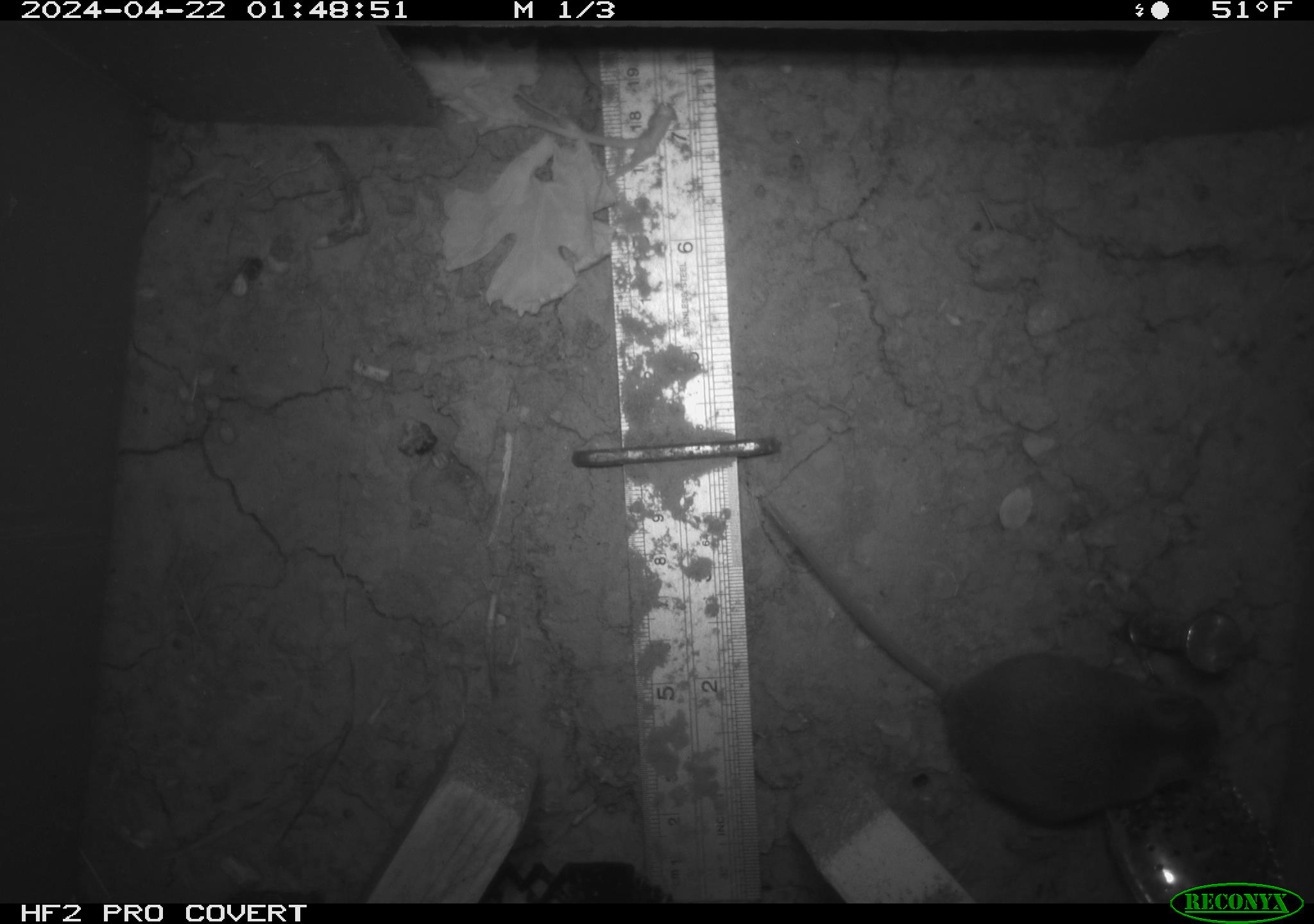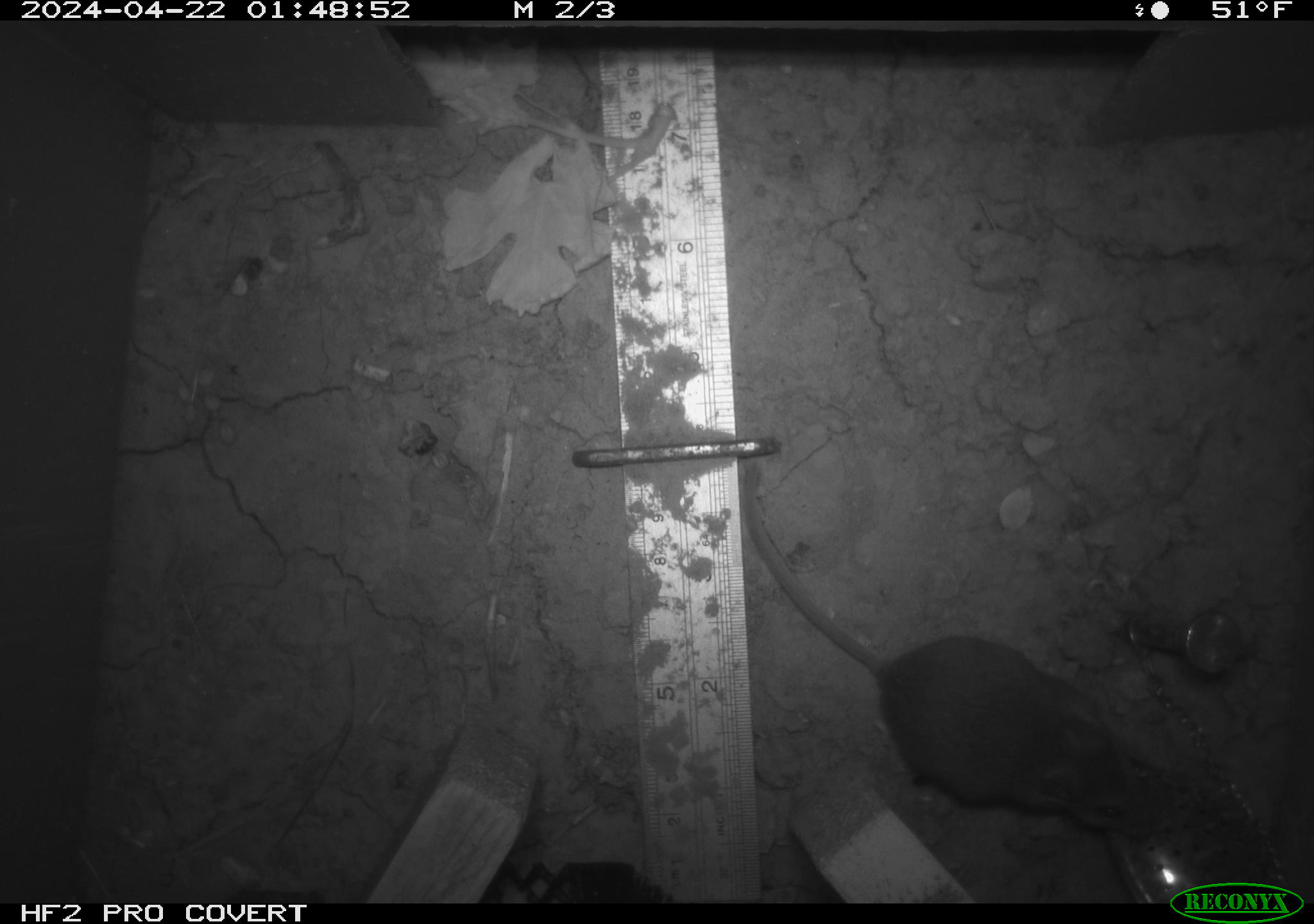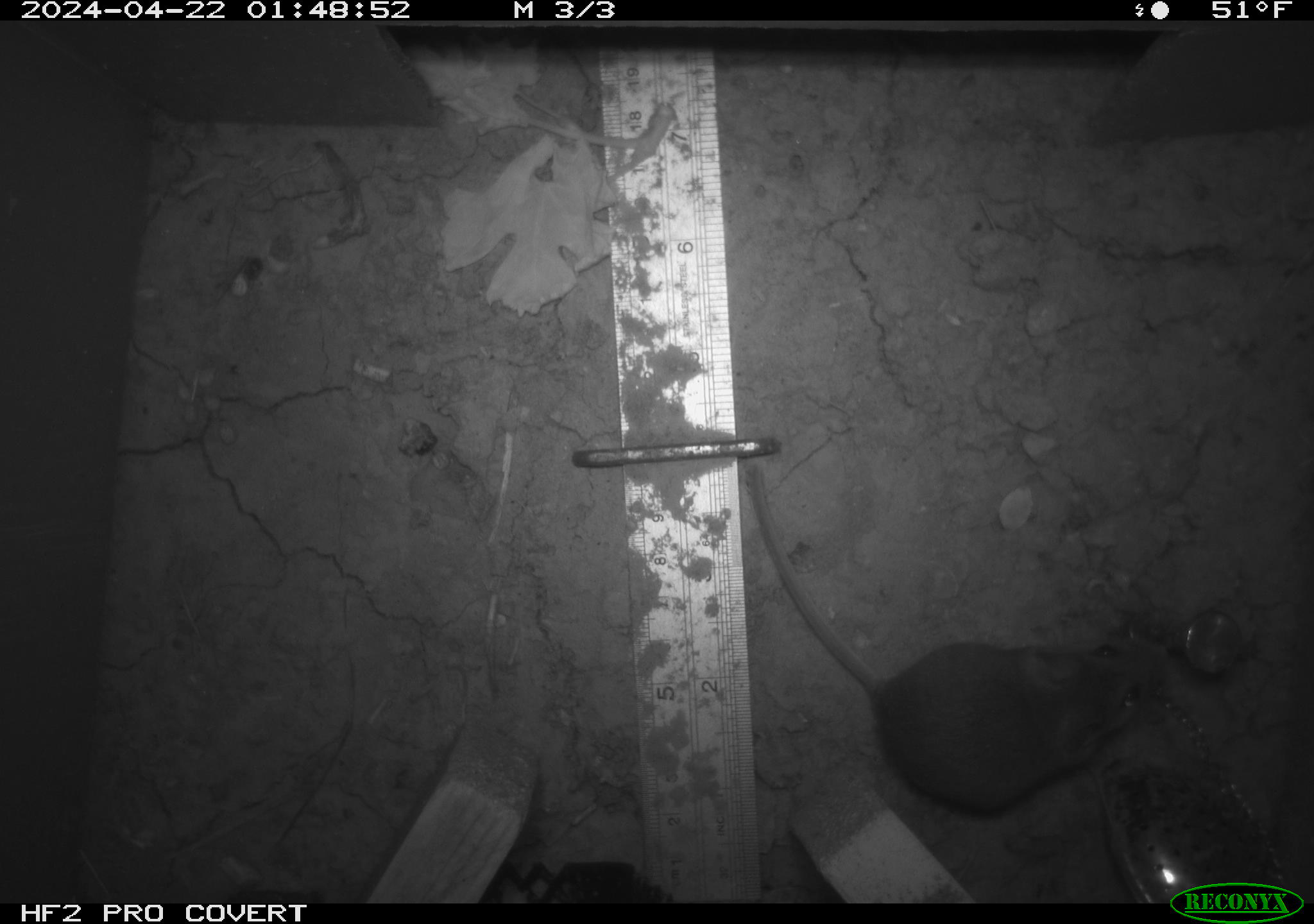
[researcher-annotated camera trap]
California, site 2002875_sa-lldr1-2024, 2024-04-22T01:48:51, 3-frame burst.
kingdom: Animalia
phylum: Chordata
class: Mammalia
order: Rodentia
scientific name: Rodentia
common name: mouse species